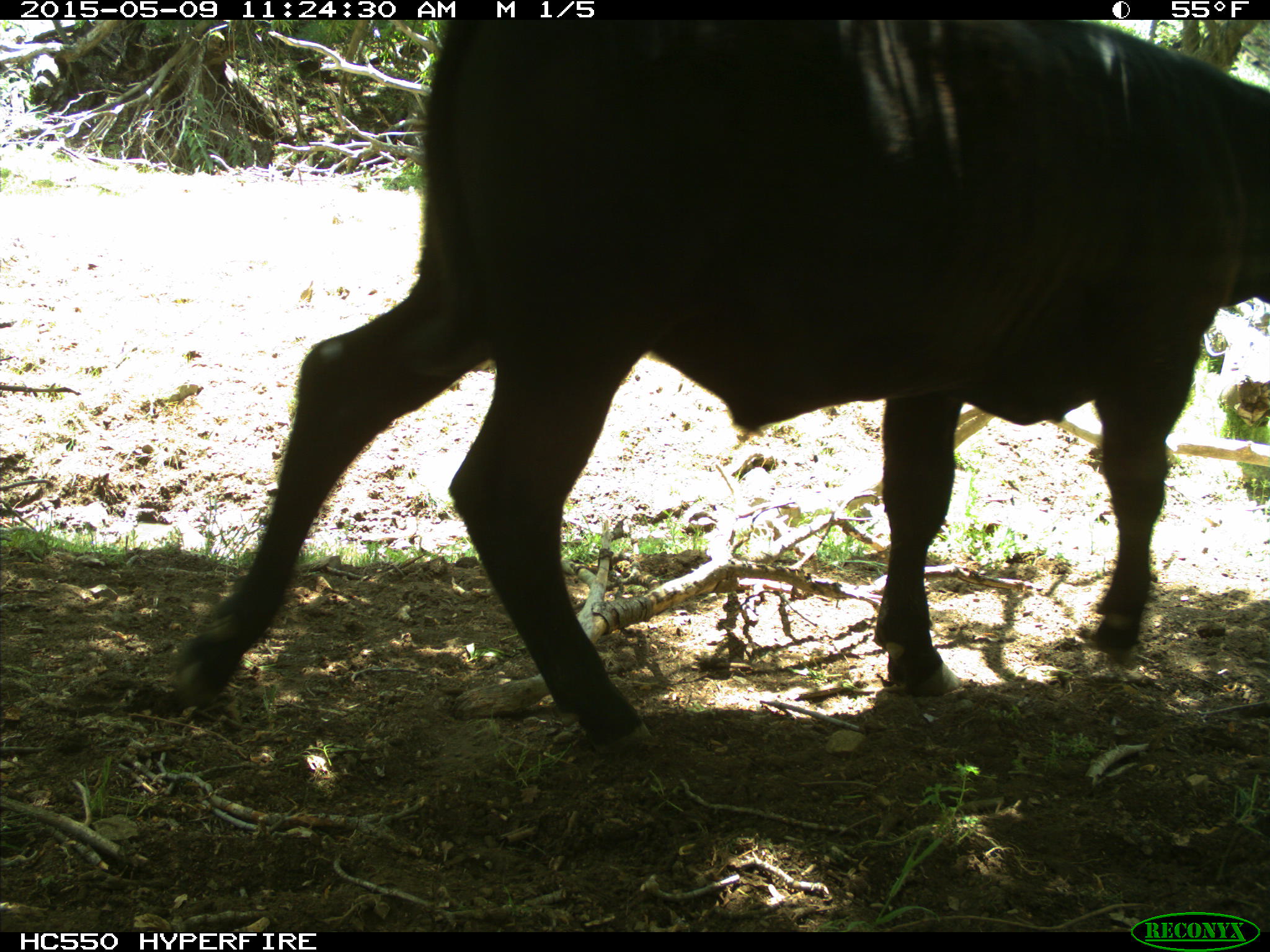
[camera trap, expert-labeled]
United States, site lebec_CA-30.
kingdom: Animalia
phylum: Chordata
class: Mammalia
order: Artiodactyla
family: Bovidae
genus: Bos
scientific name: Bos taurus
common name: domestic cow